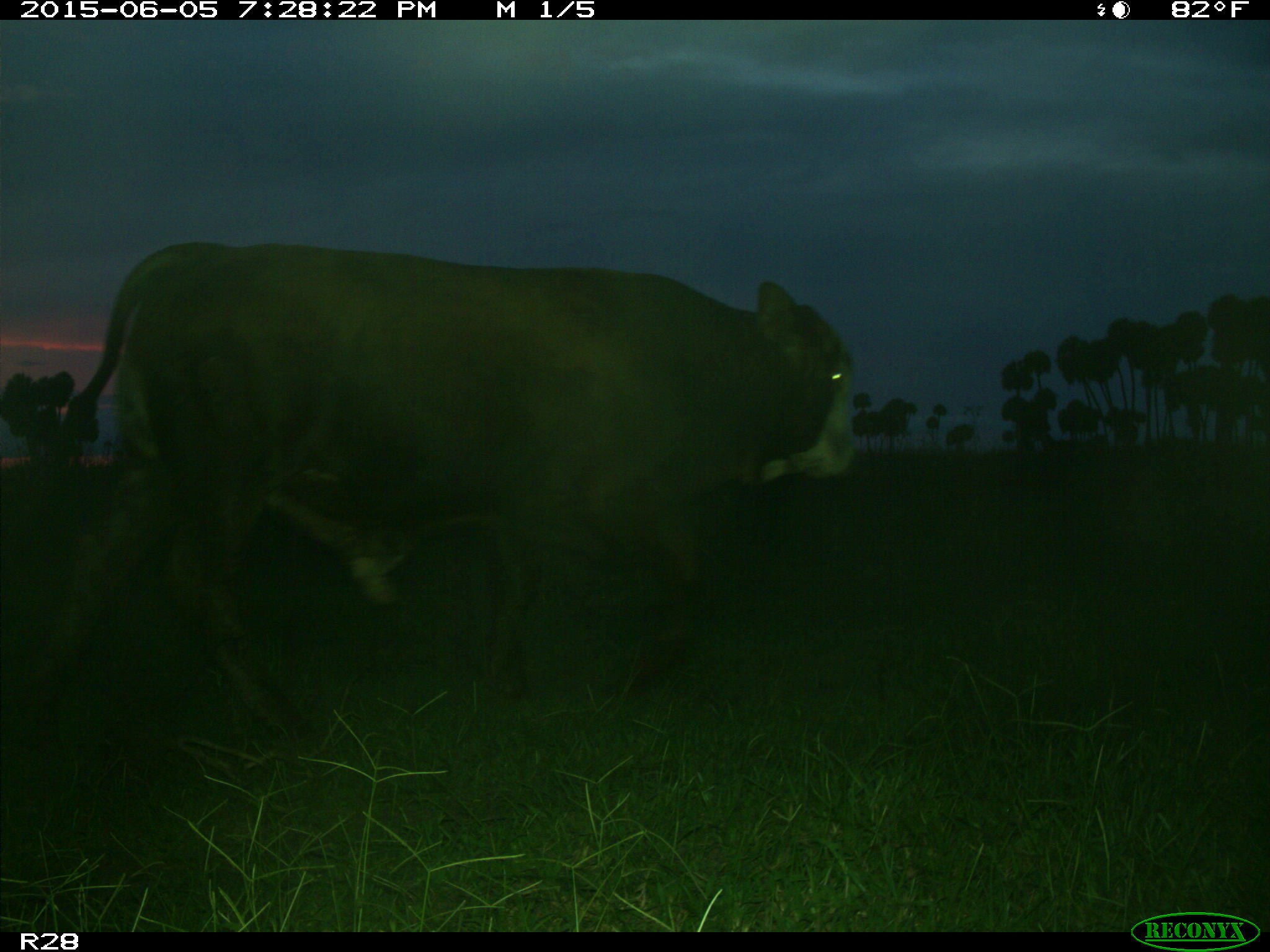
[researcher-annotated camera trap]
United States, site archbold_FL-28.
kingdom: Animalia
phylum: Chordata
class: Mammalia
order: Artiodactyla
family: Bovidae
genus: Bos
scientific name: Bos taurus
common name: domestic cow